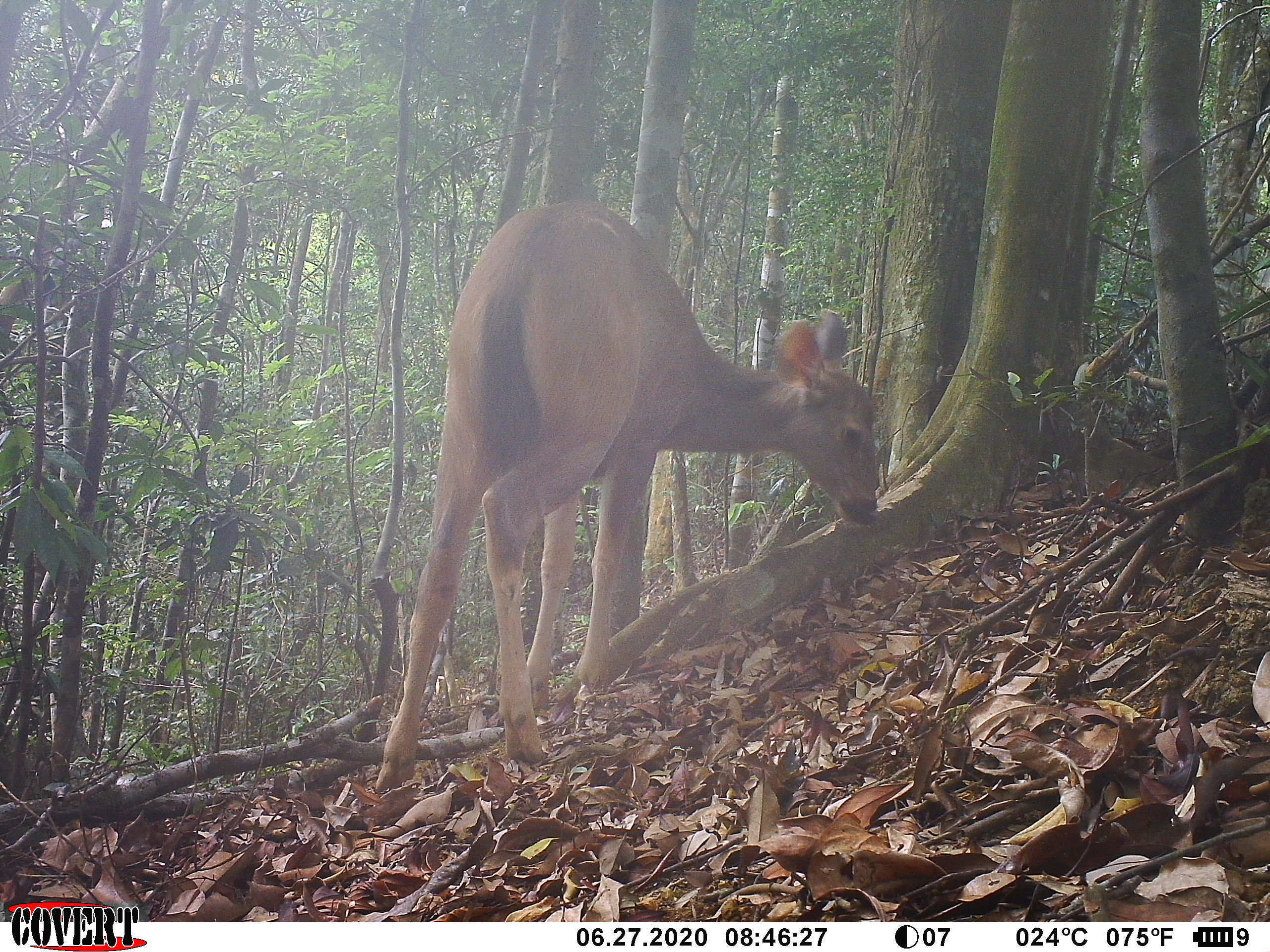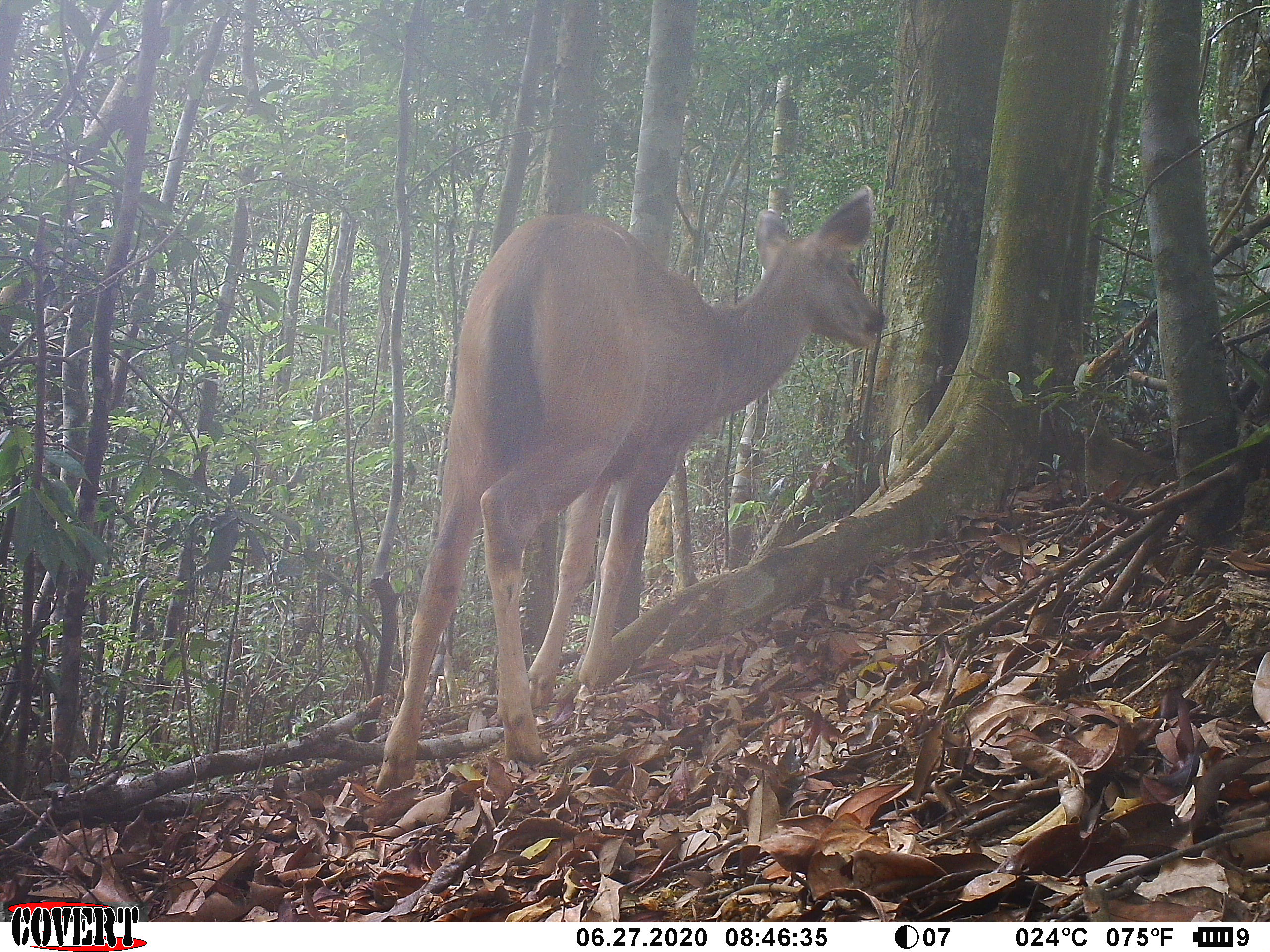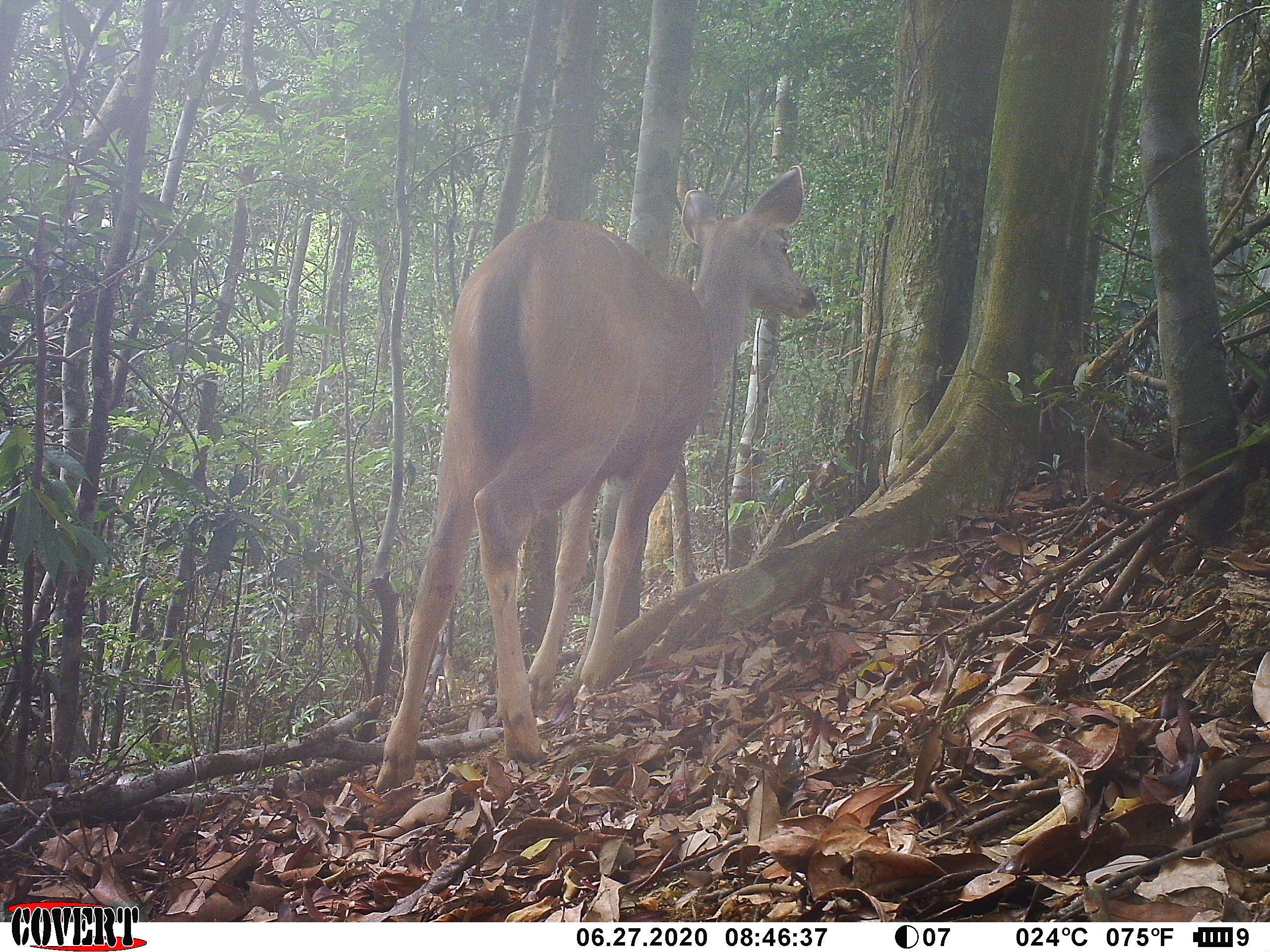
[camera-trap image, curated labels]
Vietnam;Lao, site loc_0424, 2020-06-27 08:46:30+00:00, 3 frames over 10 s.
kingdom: Animalia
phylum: Chordata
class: Mammalia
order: Artiodactyla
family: Cervidae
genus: Rusa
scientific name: Rusa unicolor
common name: sambar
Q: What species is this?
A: Sambar (Rusa unicolor).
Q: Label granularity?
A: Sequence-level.